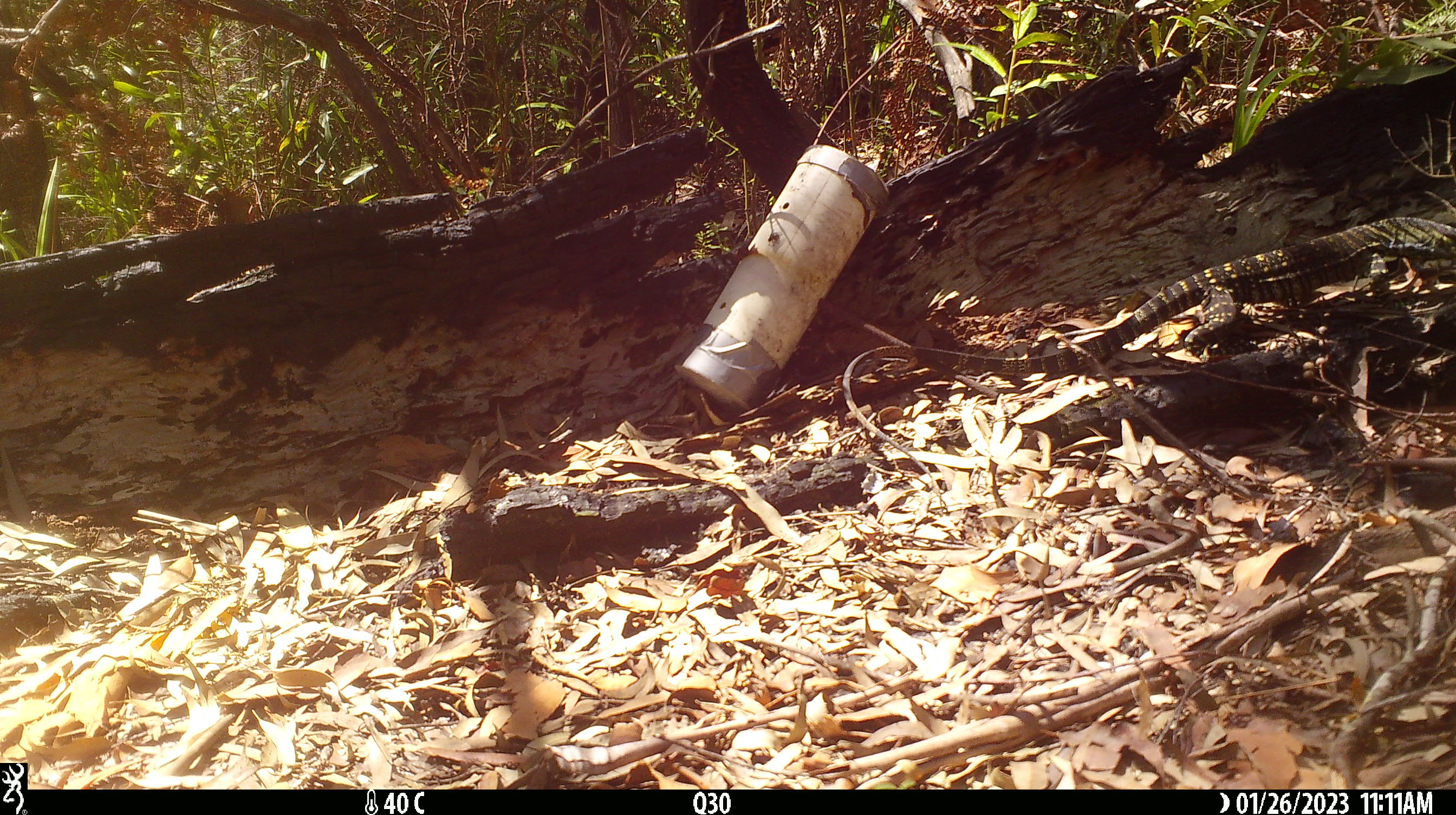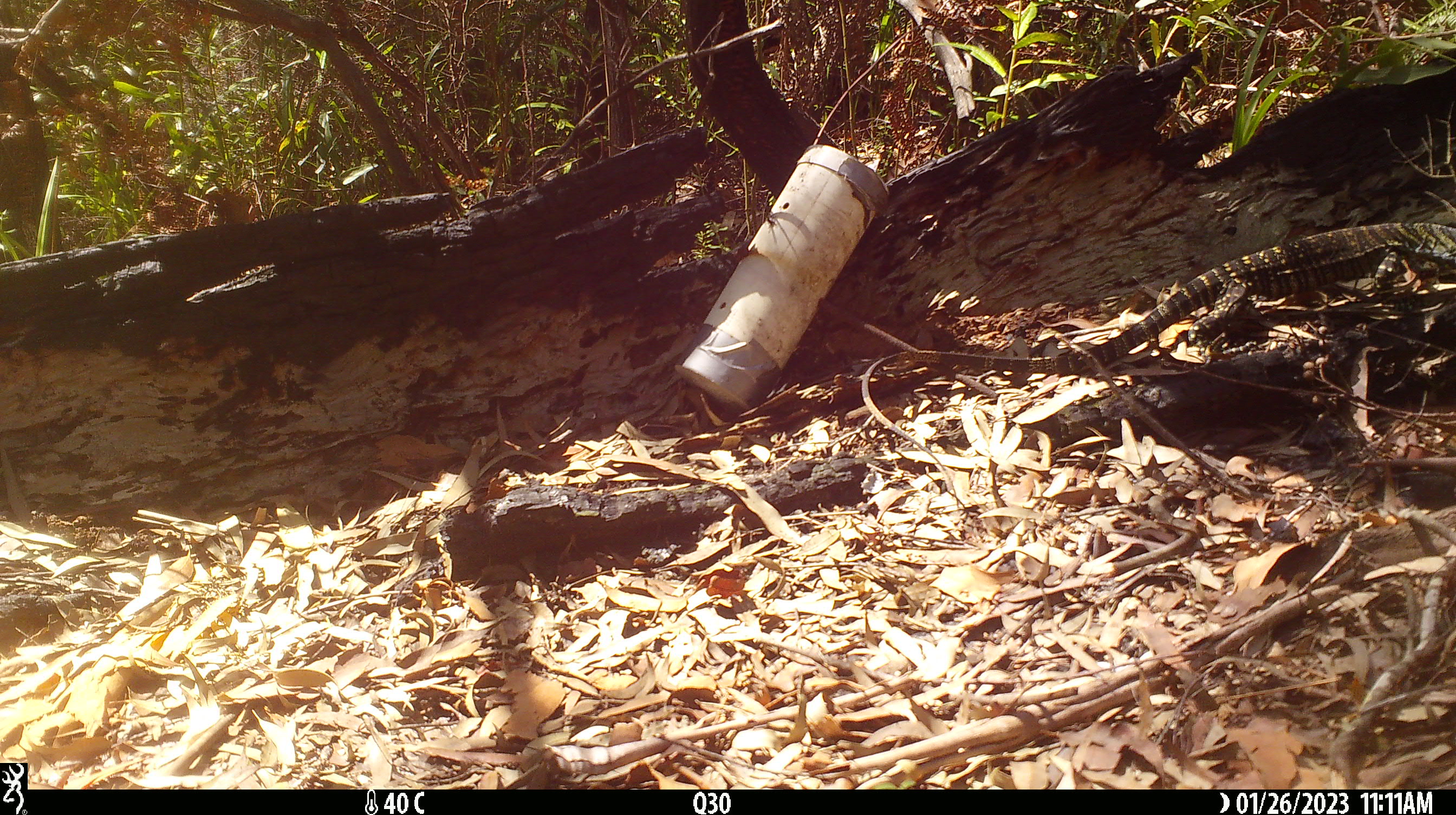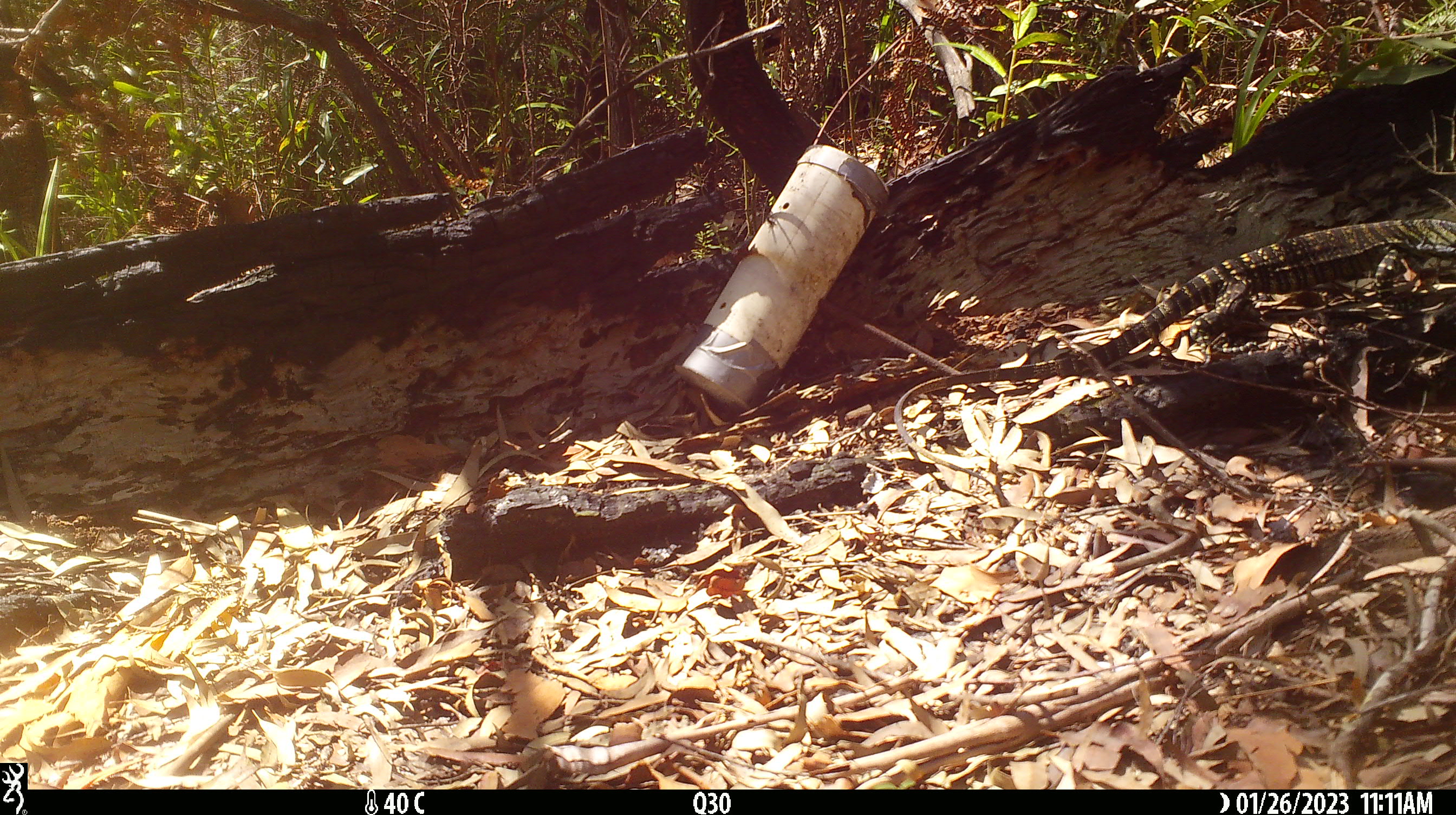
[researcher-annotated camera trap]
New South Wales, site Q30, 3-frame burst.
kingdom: Animalia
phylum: Chordata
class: Reptilia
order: Squamata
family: Varanidae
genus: Varanus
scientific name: Varanus varius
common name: lace monitor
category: goanna